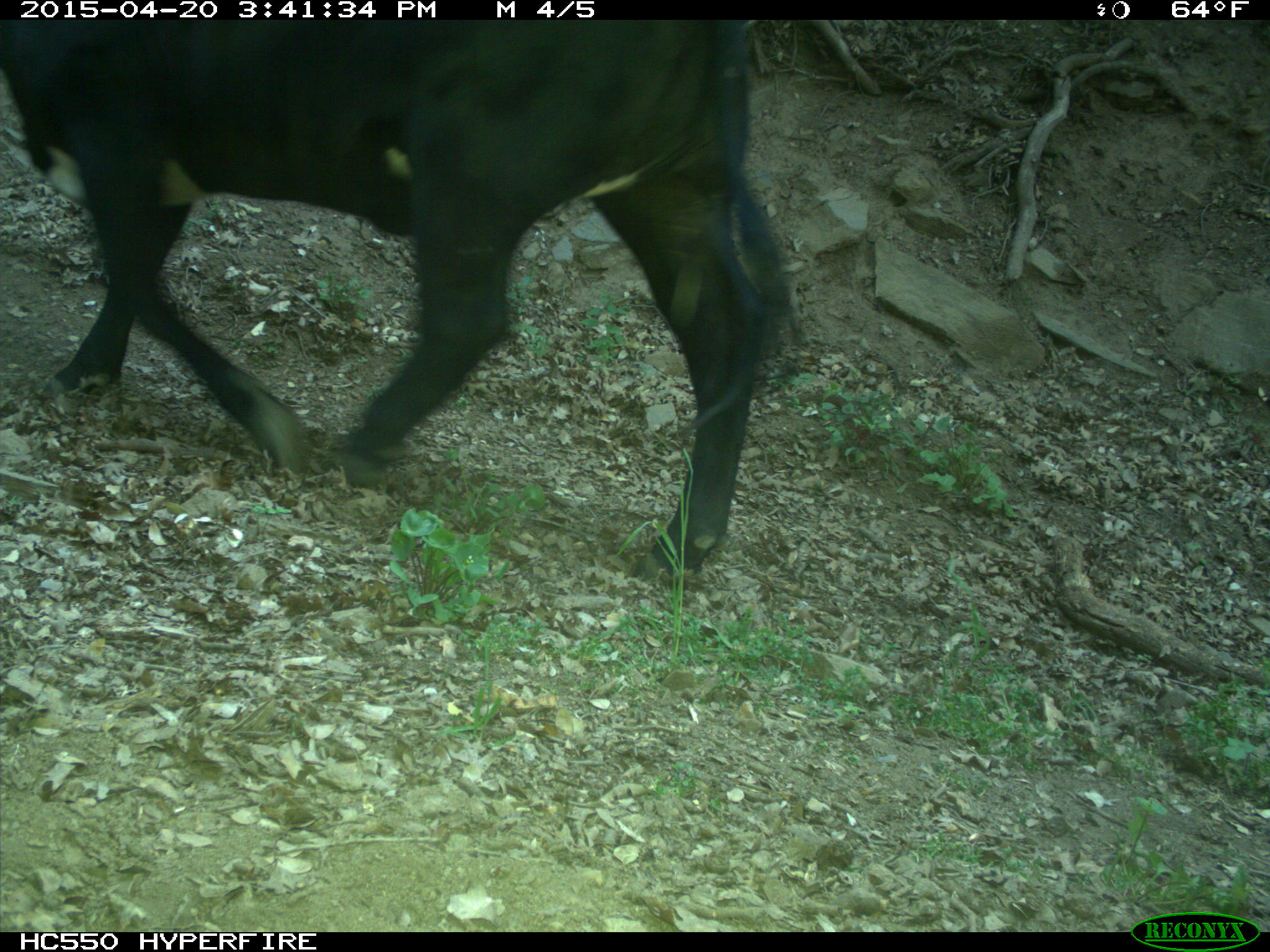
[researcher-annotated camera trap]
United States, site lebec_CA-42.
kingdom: Animalia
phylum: Chordata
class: Mammalia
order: Artiodactyla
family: Bovidae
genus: Bos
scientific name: Bos taurus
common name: domestic cow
Bos taurus (domestic cow).